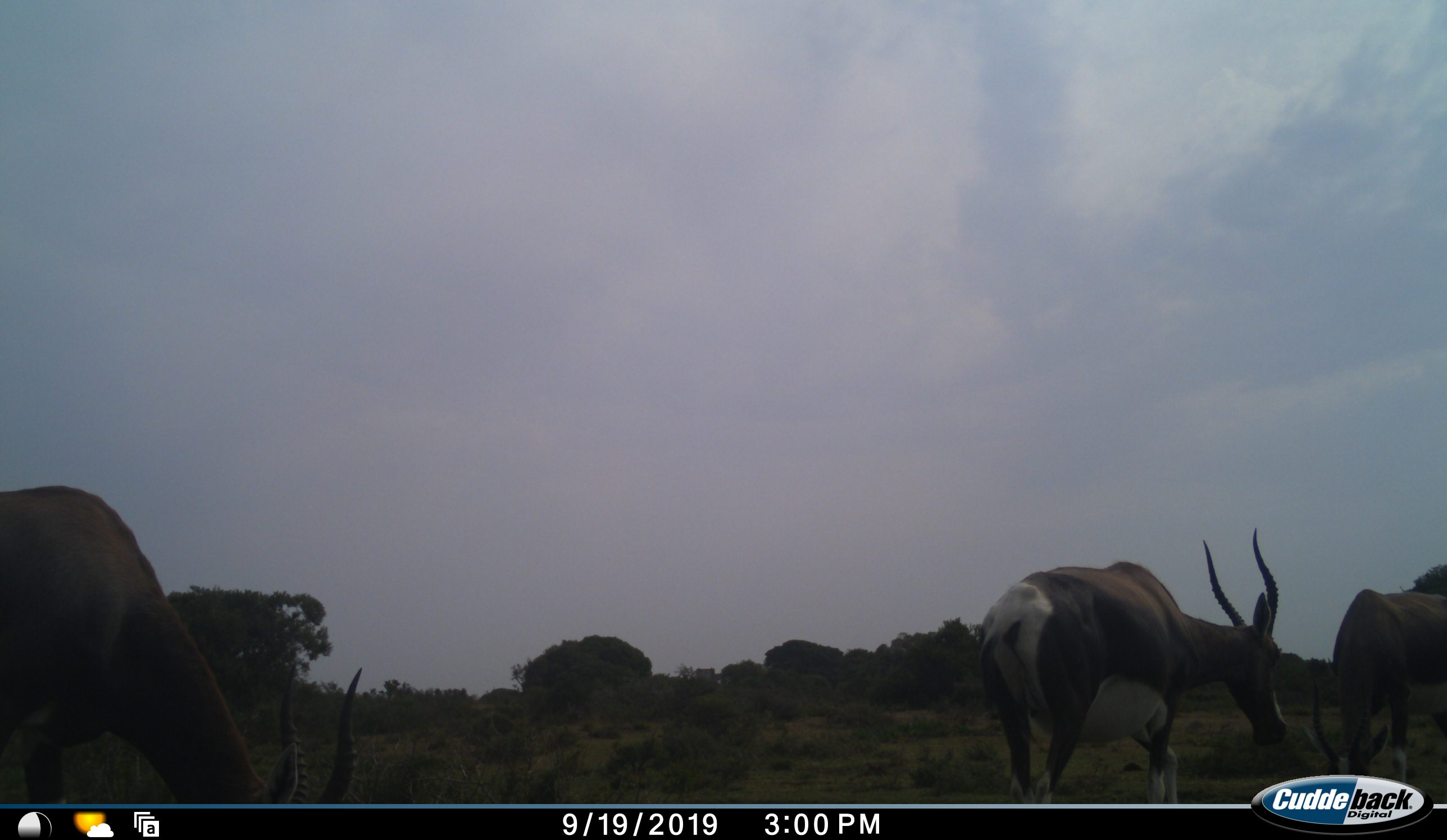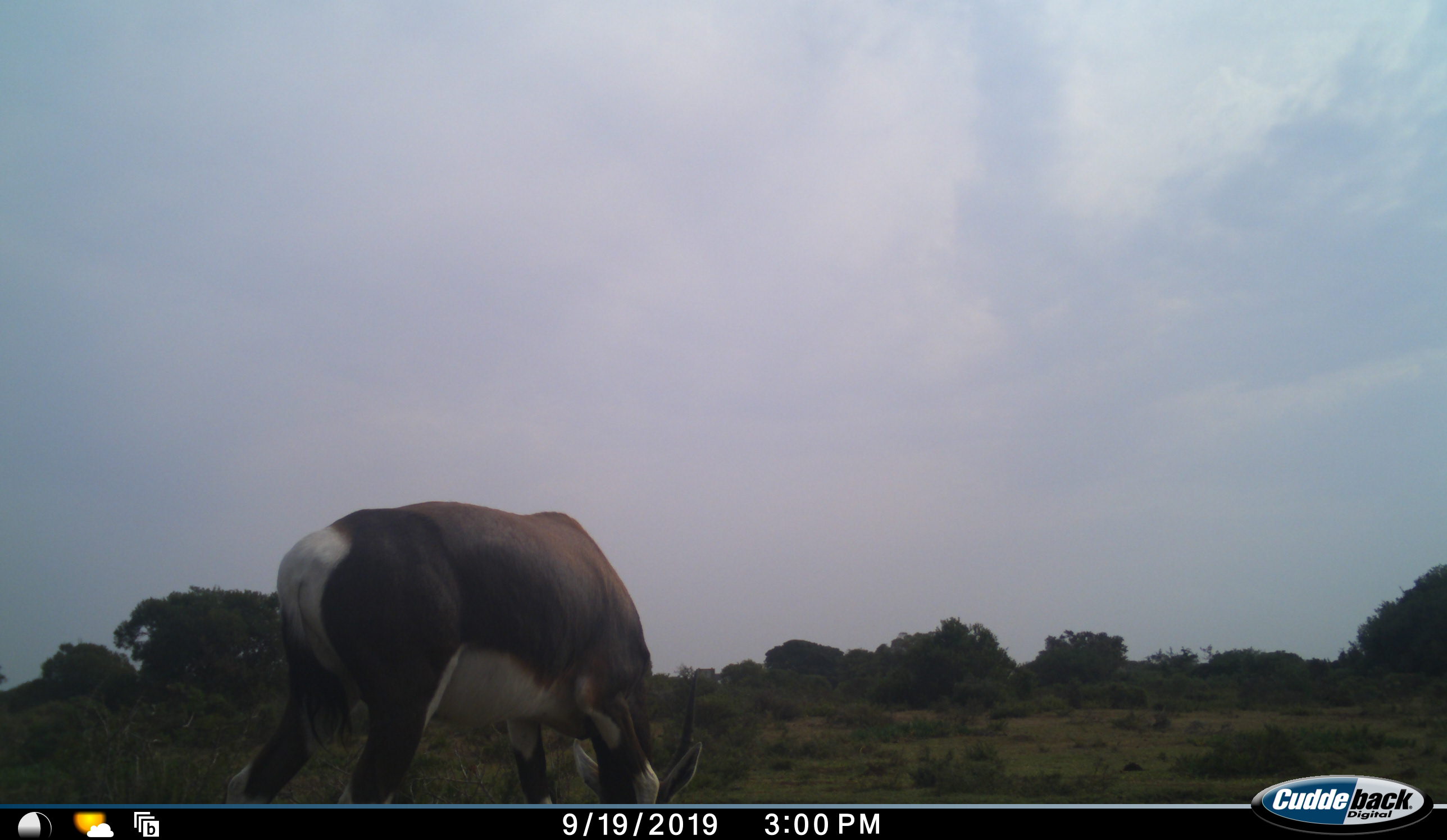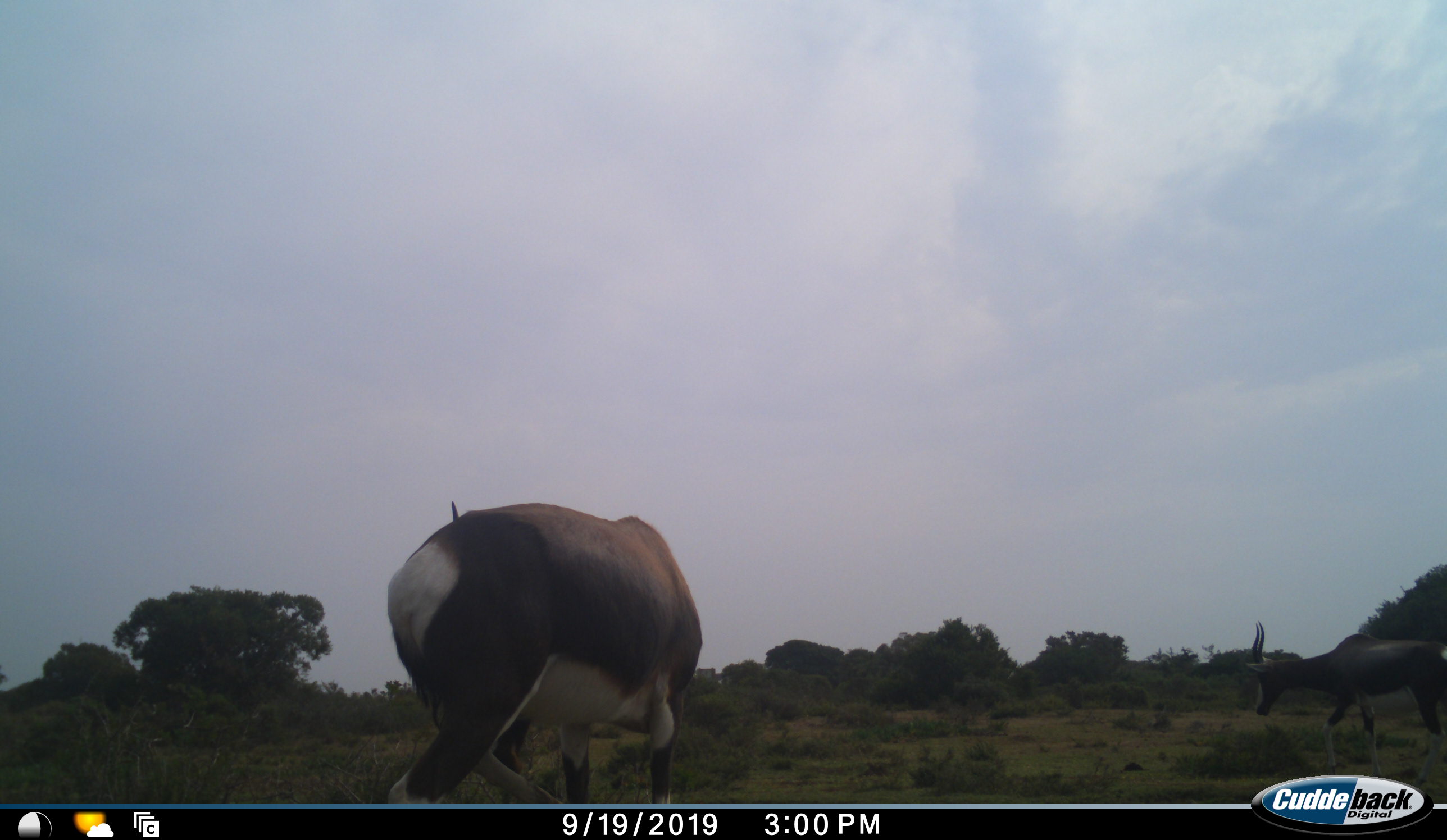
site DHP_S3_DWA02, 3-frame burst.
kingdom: Animalia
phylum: Chordata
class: Mammalia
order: Artiodactyla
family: Bovidae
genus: Damaliscus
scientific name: Damaliscus pygargus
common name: bontebok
Bontebok (Damaliscus pygargus), count 3. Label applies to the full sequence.